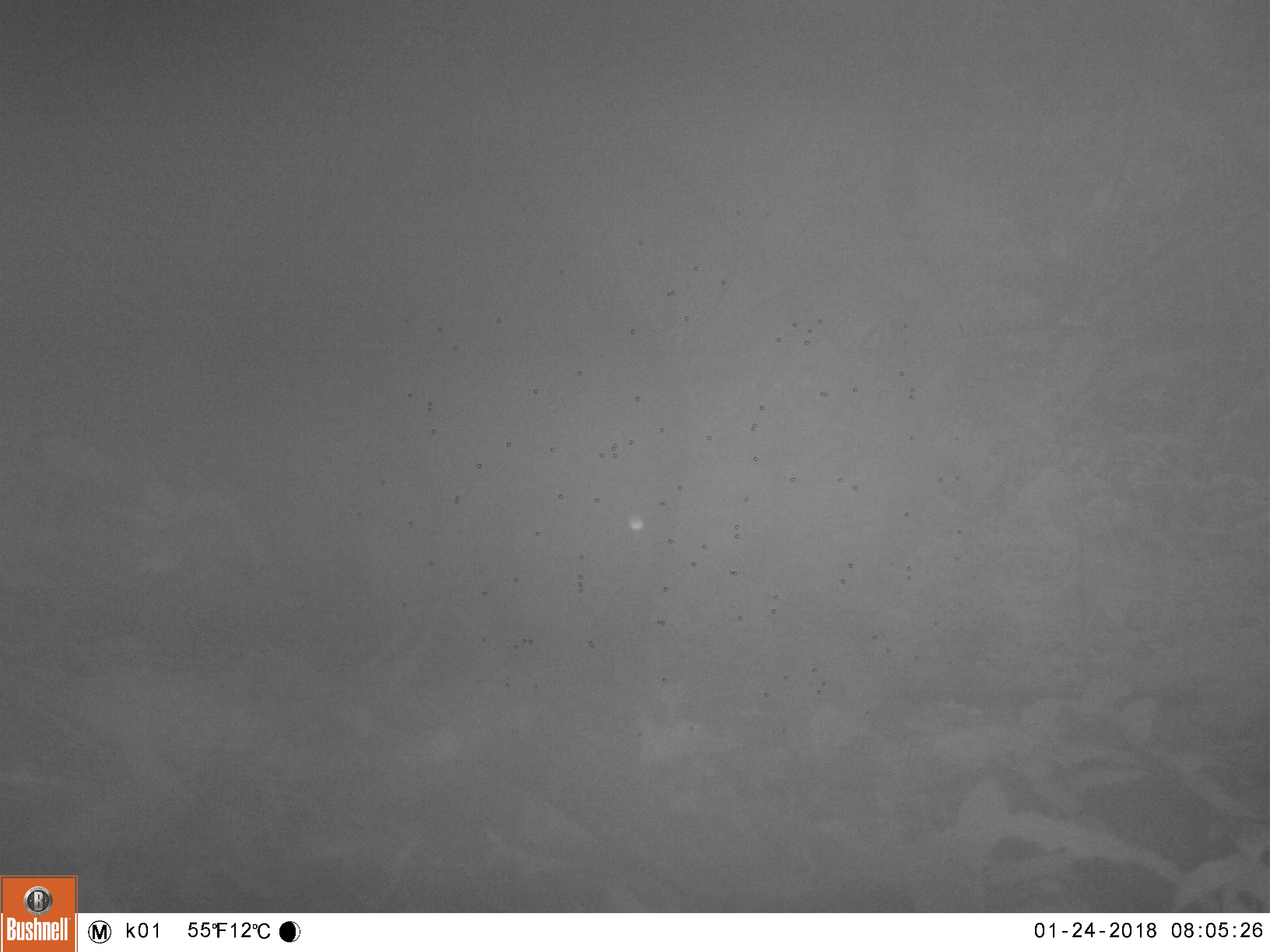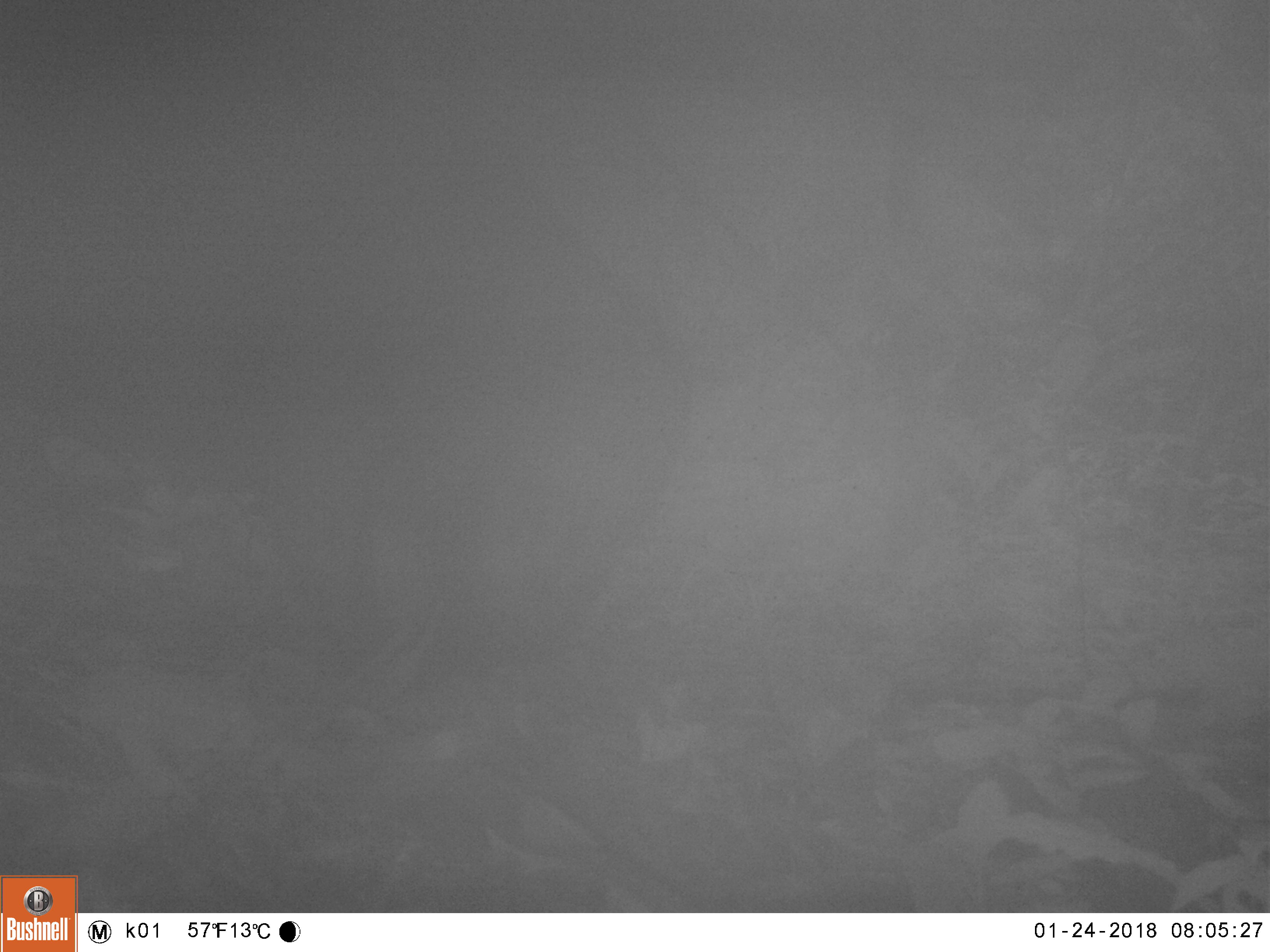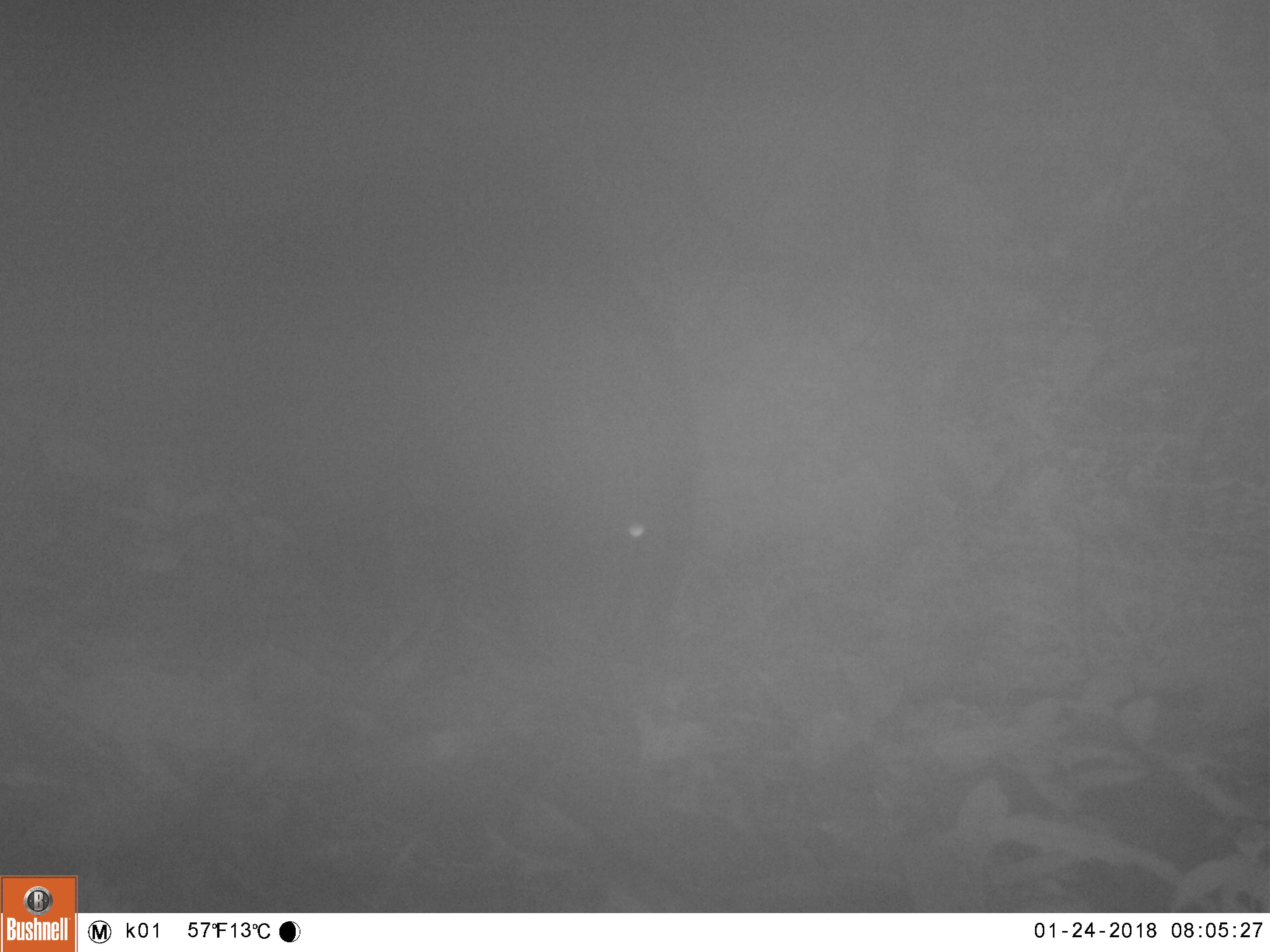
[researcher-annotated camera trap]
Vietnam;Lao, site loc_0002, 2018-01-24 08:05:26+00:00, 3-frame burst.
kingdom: Animalia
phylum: Chordata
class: Mammalia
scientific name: Laurasiatheria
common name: ungulate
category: unidentified ungulates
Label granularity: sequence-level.